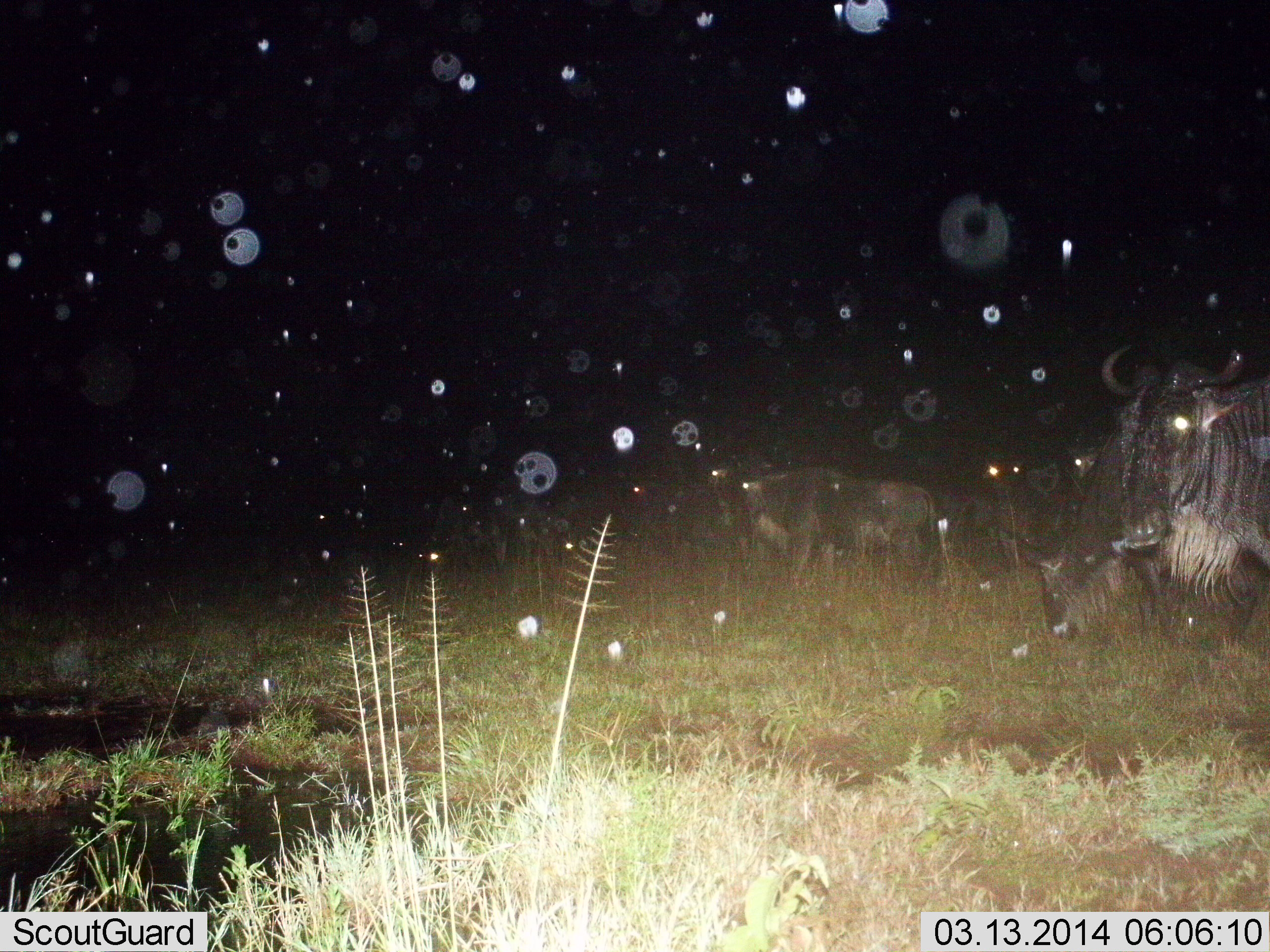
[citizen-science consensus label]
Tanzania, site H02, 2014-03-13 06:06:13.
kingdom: Animalia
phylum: Chordata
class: Mammalia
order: Artiodactyla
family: Bovidae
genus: Connochaetes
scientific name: Connochaetes taurinus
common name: blue wildebeest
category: wildebeest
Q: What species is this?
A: Wildebeest (blue wildebeest) (Connochaetes taurinus).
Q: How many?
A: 4.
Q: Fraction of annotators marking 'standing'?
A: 73%.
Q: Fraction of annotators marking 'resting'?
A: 0%.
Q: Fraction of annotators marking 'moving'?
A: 27%.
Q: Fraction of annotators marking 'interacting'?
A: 0%.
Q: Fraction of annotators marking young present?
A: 0%.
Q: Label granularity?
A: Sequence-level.